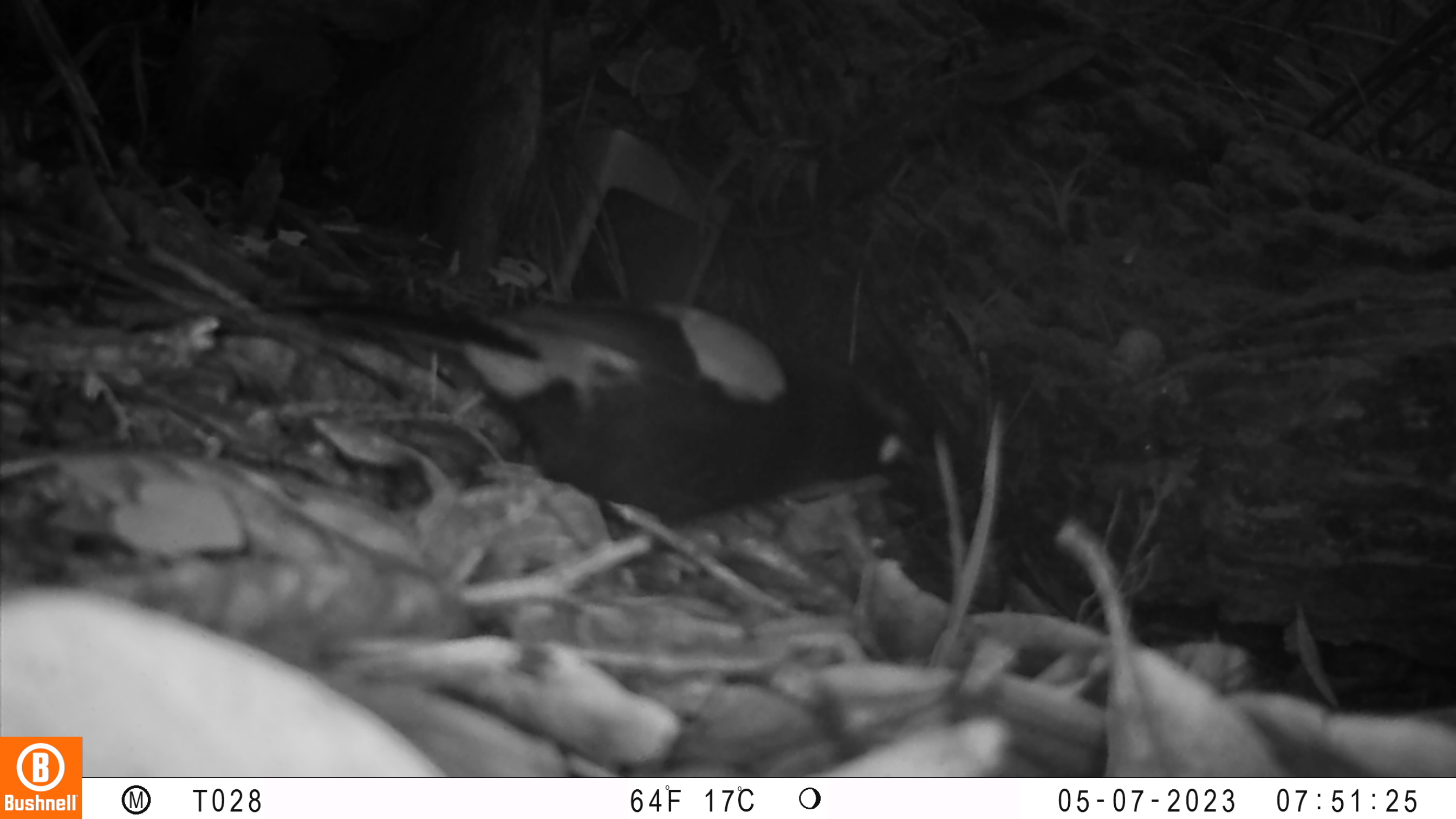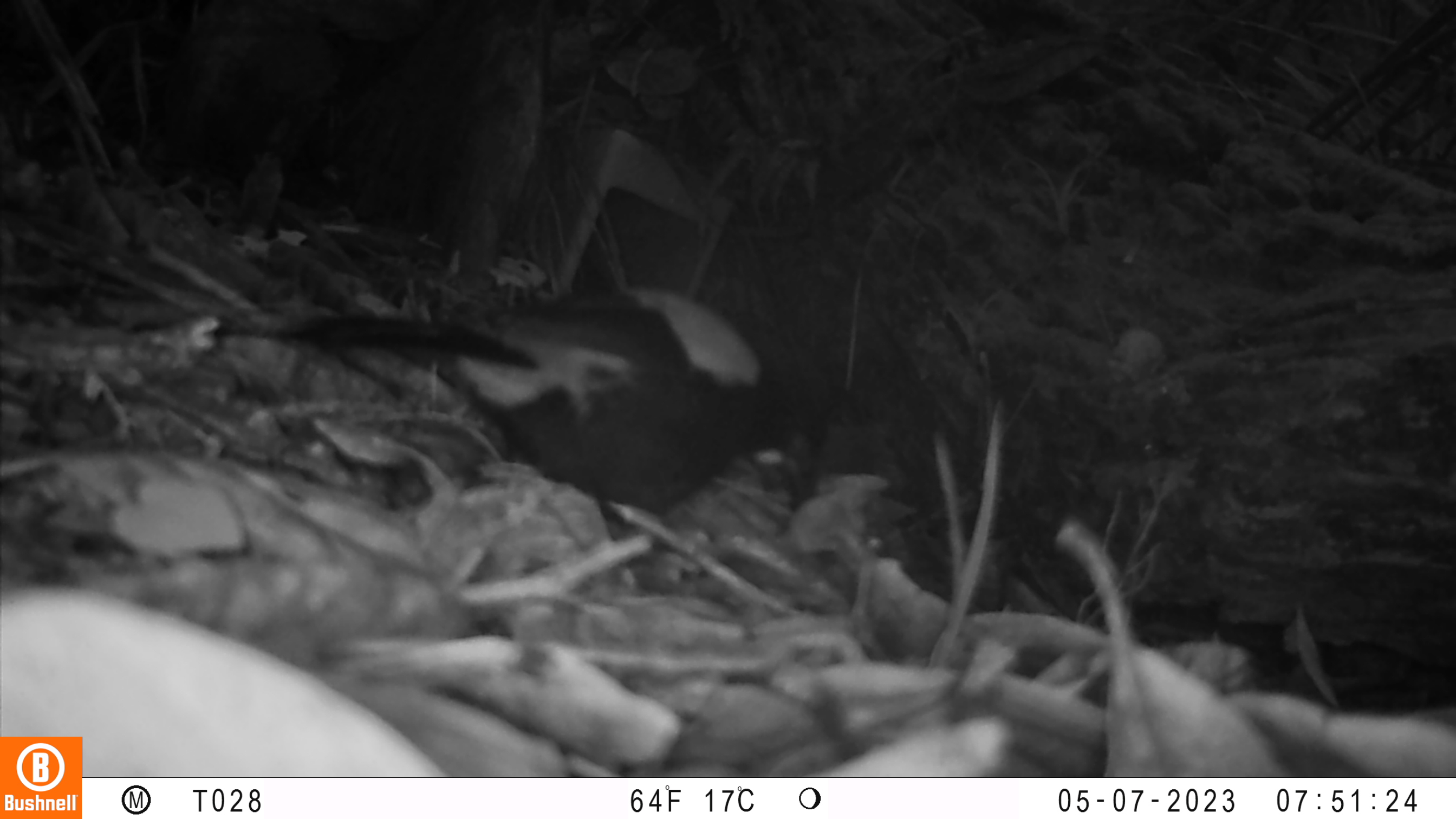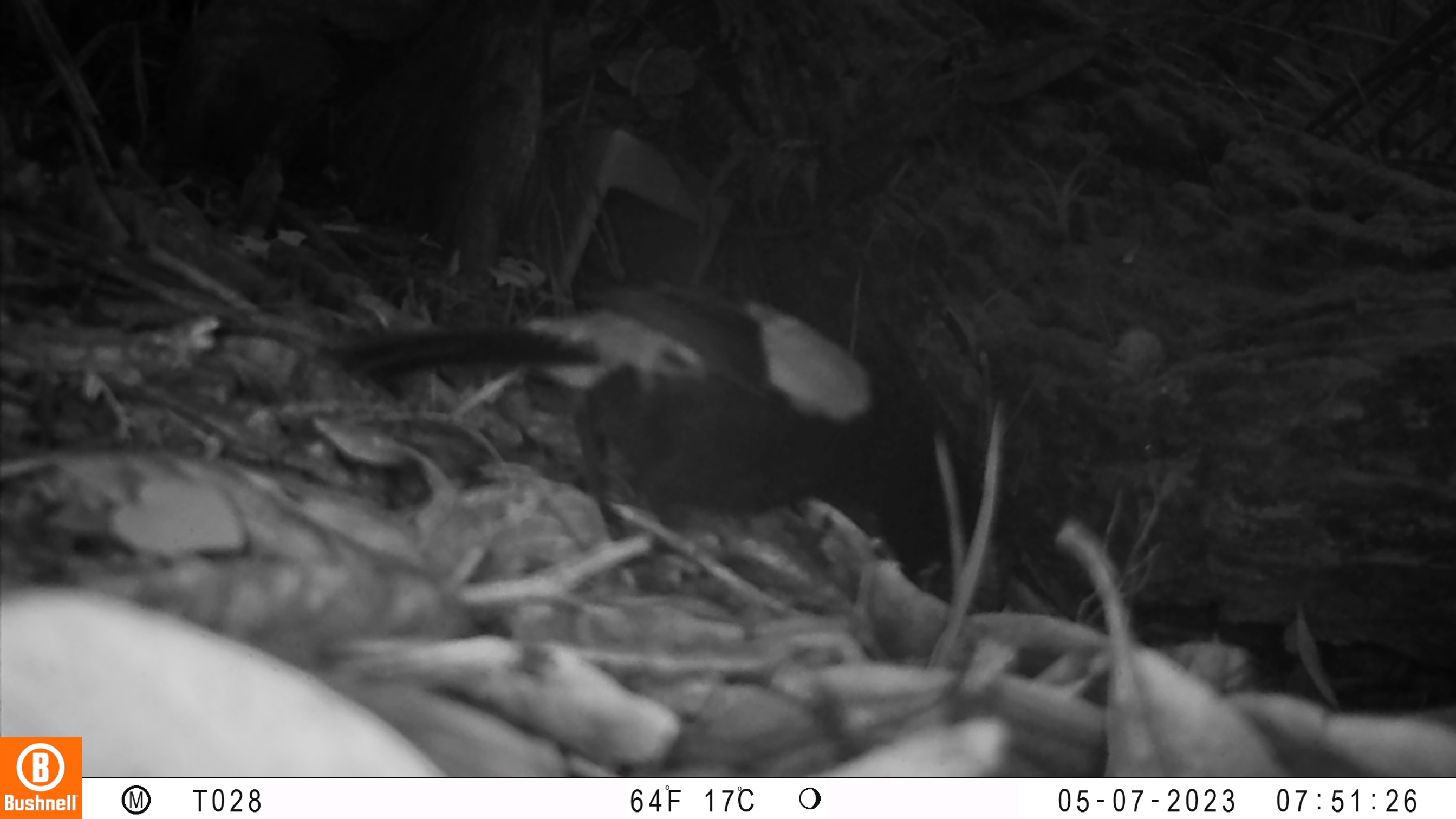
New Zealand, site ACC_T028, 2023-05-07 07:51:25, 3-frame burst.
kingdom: Animalia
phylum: Chordata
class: Aves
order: Passeriformes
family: Callaeidae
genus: Philesturnus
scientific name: Philesturnus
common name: saddlebacks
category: tieke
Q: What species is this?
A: Tieke (saddlebacks) (Philesturnus).